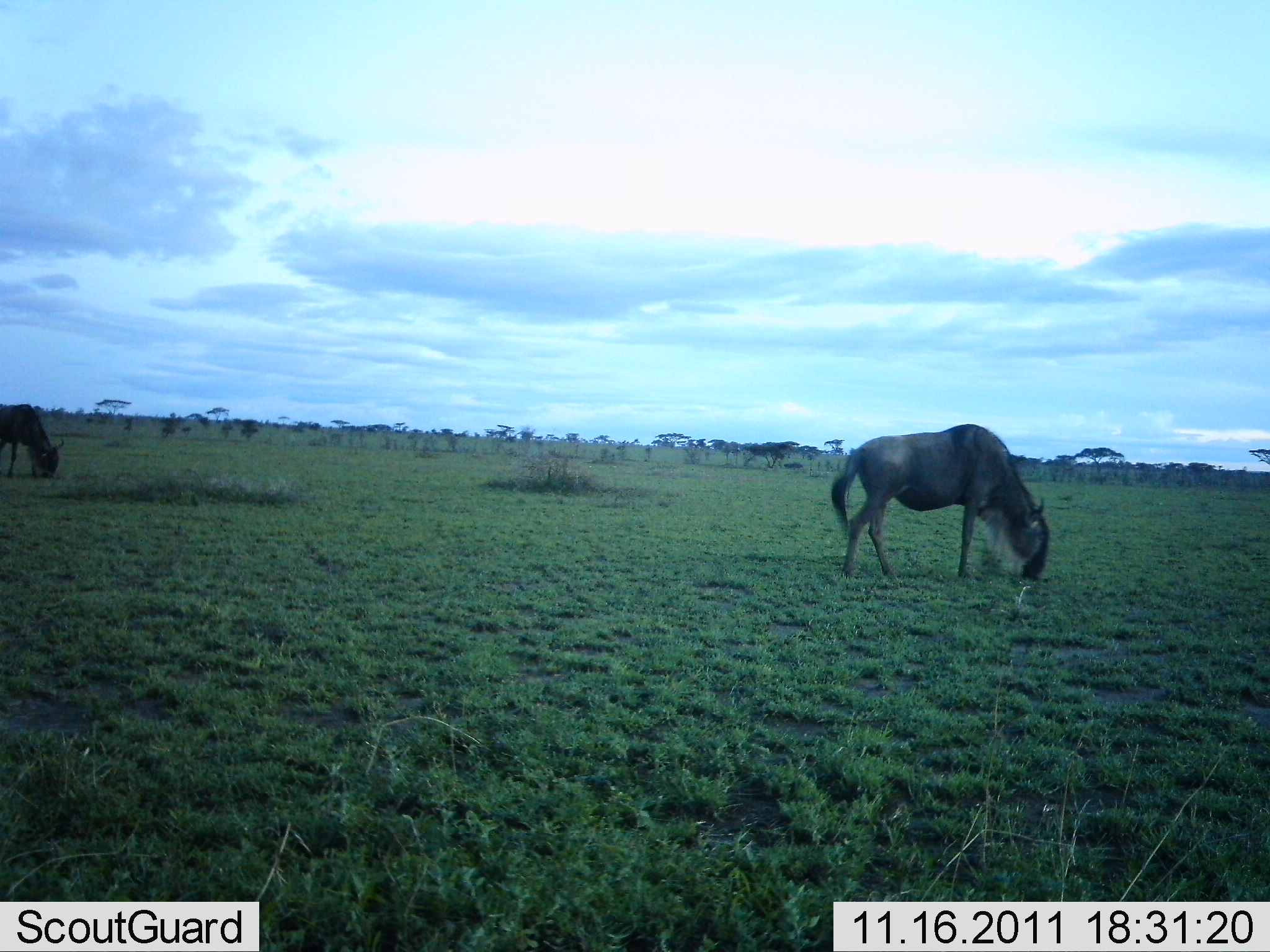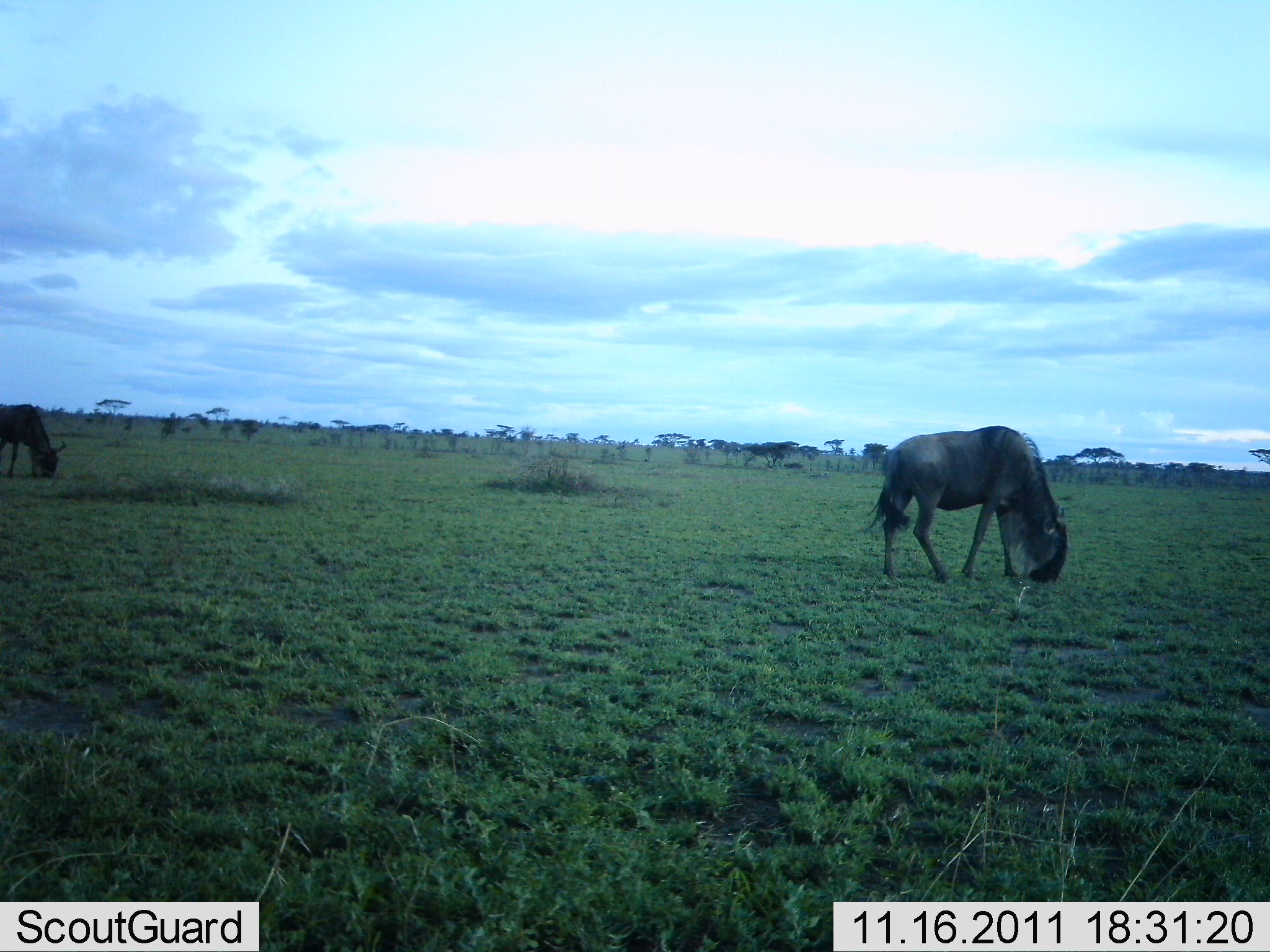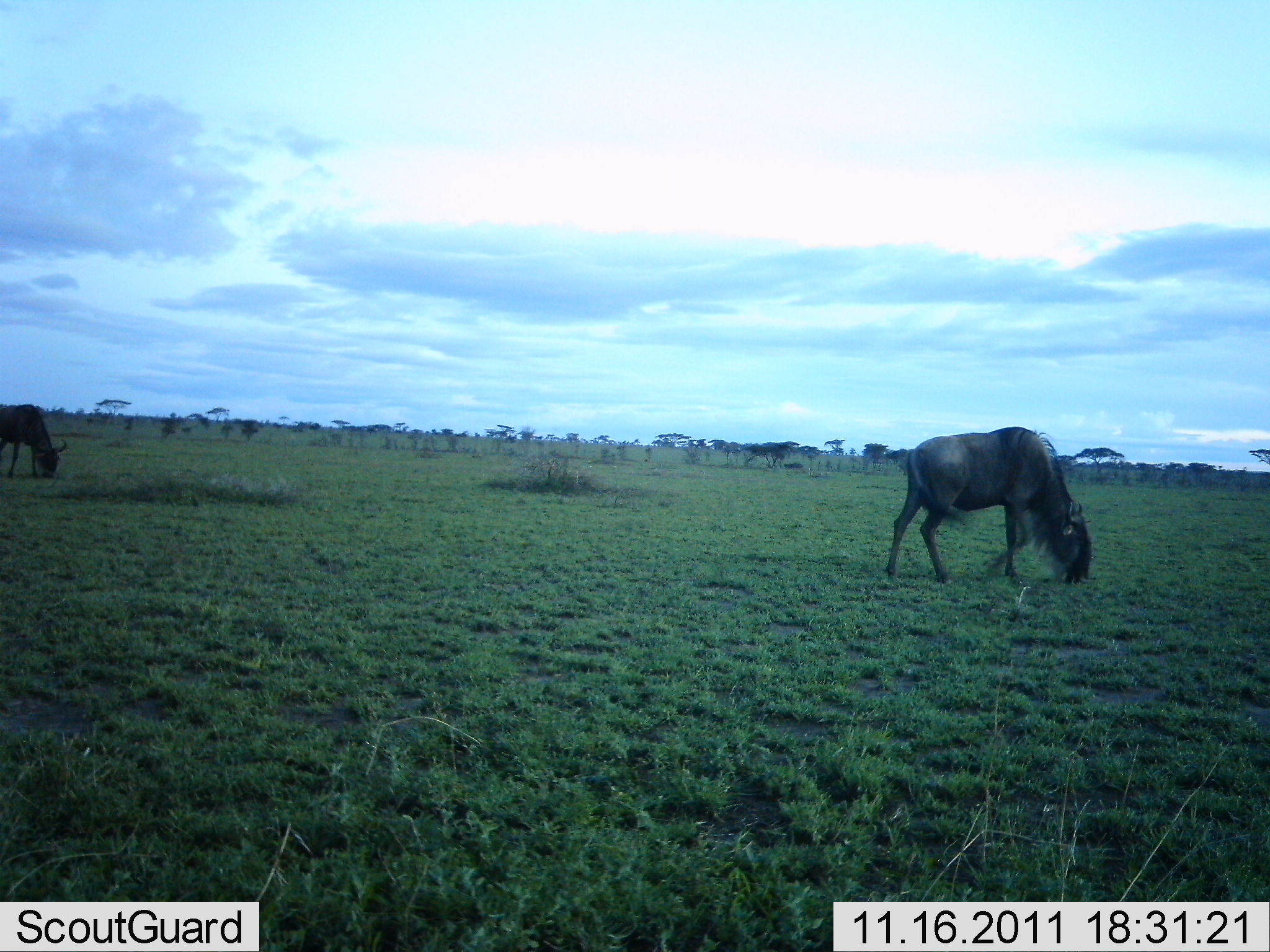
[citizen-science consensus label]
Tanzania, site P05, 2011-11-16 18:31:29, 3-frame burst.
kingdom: Animalia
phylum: Chordata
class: Mammalia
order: Artiodactyla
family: Bovidae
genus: Connochaetes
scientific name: Connochaetes taurinus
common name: blue wildebeest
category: wildebeest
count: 2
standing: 10%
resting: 0%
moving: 10%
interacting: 0%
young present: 0%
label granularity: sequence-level